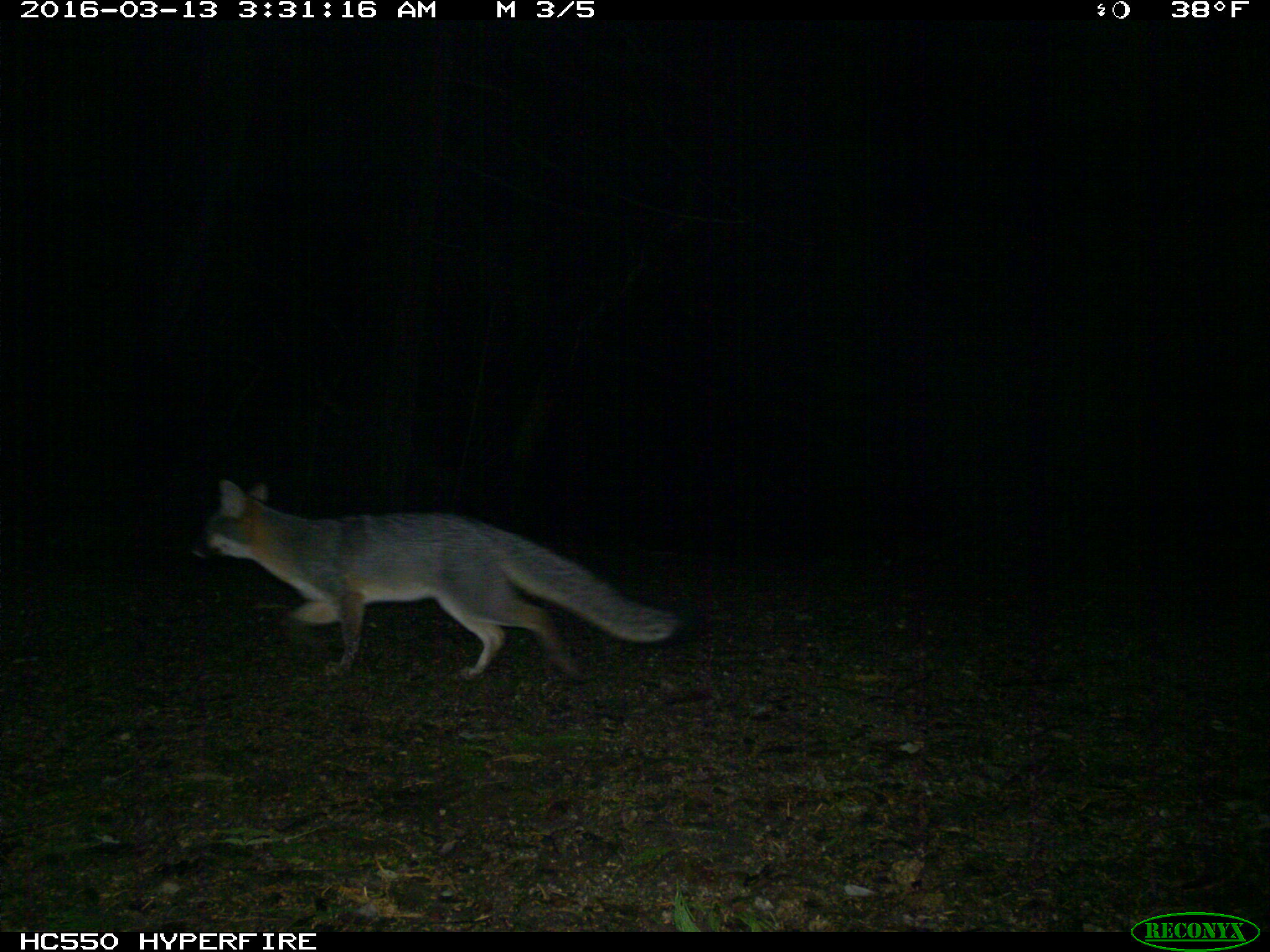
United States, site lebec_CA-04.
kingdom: Animalia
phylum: Chordata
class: Mammalia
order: Carnivora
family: Canidae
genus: Urocyon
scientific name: Urocyon cinereoargenteus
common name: gray fox